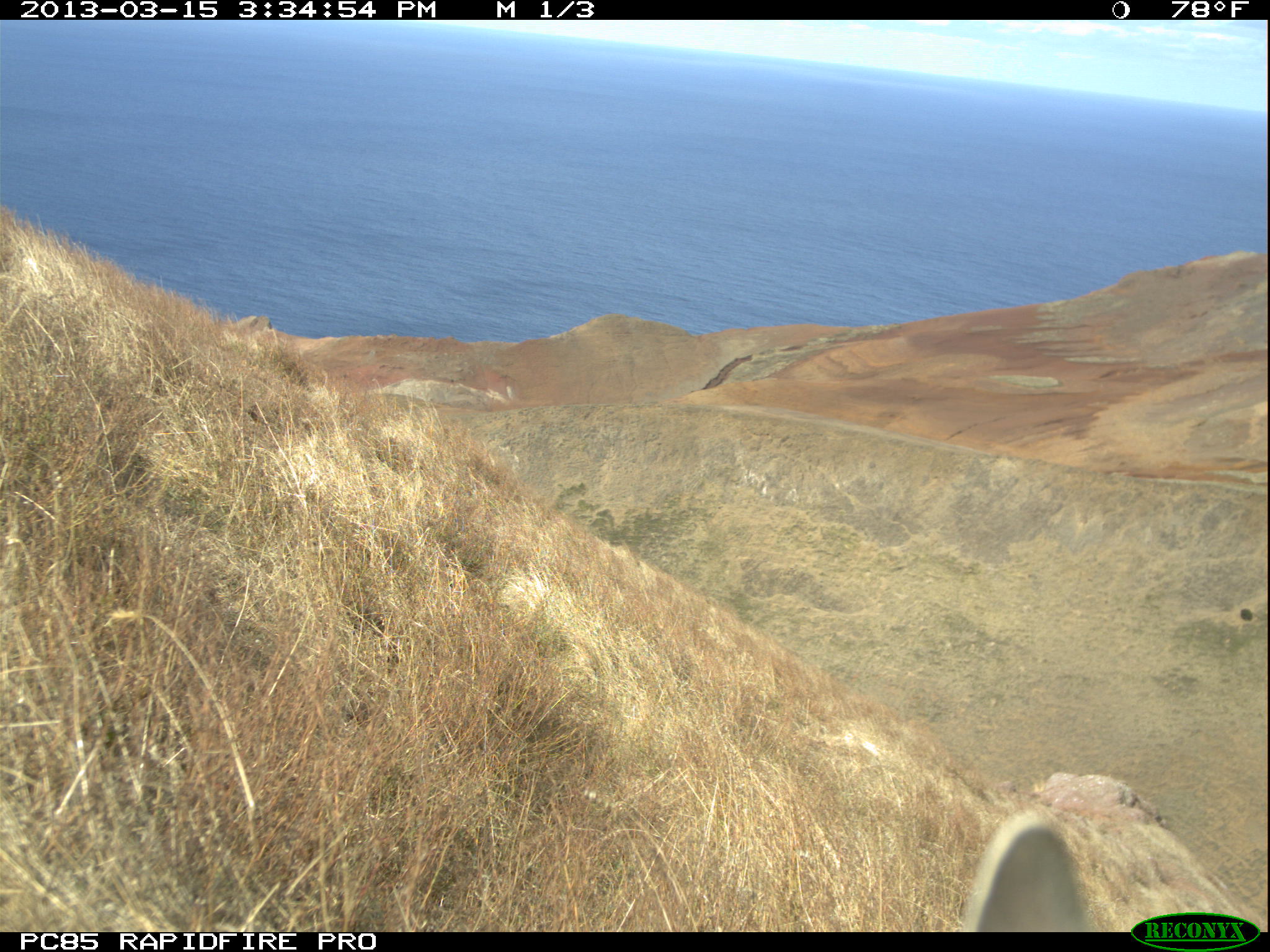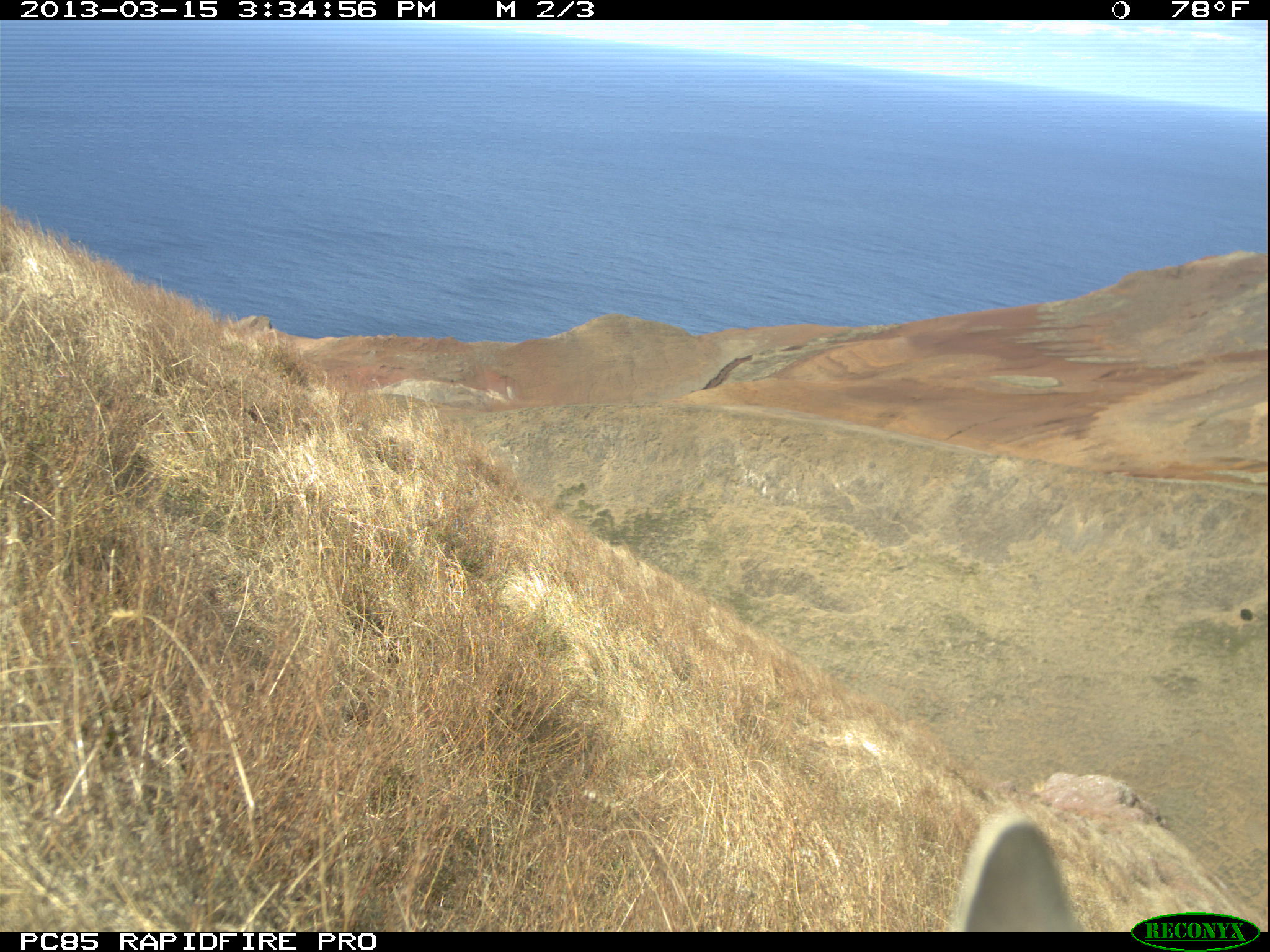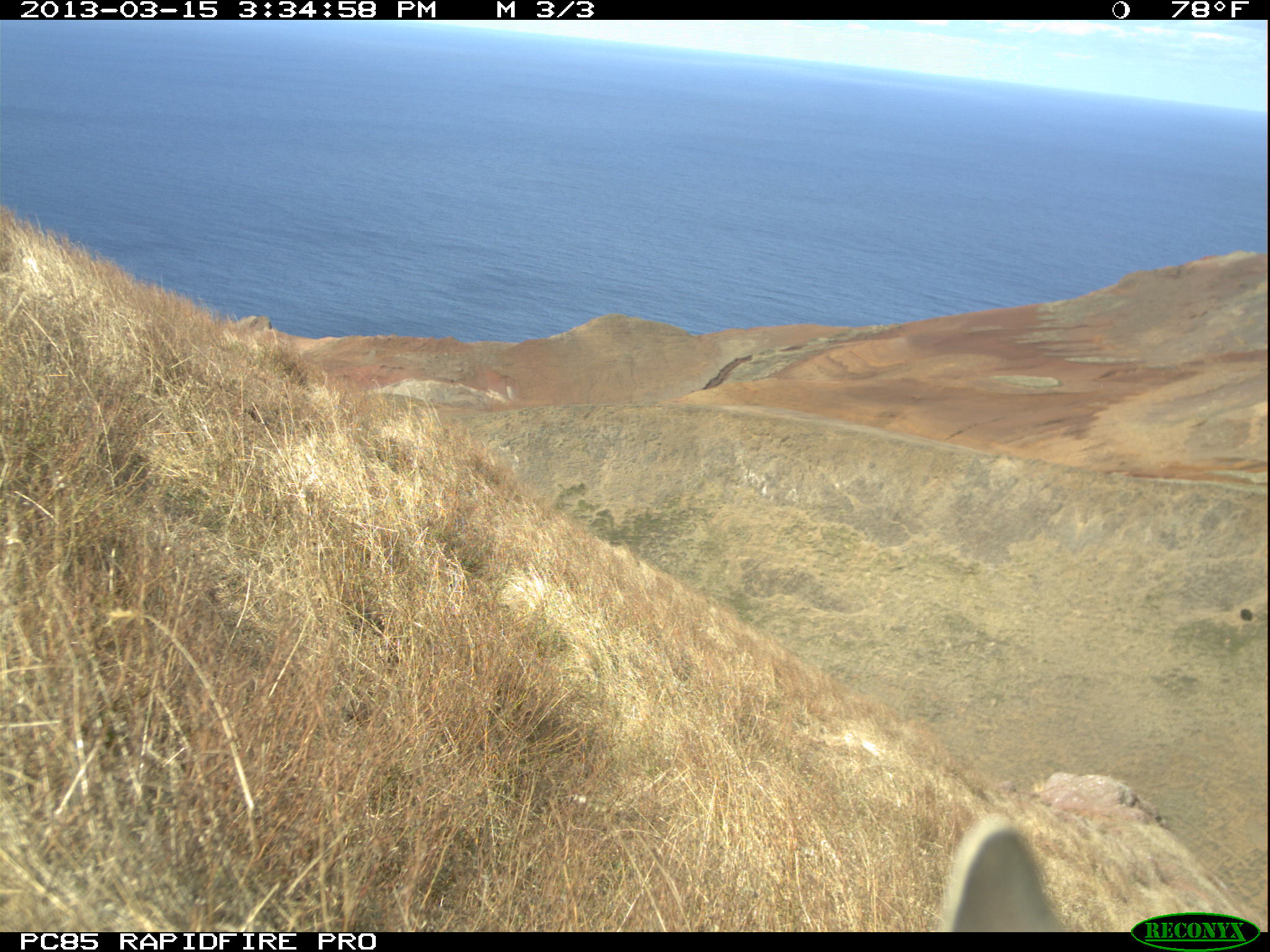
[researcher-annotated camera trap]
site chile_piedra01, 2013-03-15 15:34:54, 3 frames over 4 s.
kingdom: Animalia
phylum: Chordata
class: Mammalia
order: Lagomorpha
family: Leporidae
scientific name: Leporidae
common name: rabbits and hares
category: rabbit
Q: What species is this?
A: Rabbit (rabbits and hares) (Leporidae).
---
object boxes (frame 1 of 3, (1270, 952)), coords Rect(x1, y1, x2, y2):
rabbit: Rect(957, 808, 1091, 932)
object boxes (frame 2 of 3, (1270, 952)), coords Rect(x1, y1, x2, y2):
rabbit: Rect(954, 811, 1075, 932)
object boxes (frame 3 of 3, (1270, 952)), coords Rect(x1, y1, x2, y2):
rabbit: Rect(939, 817, 1065, 931)